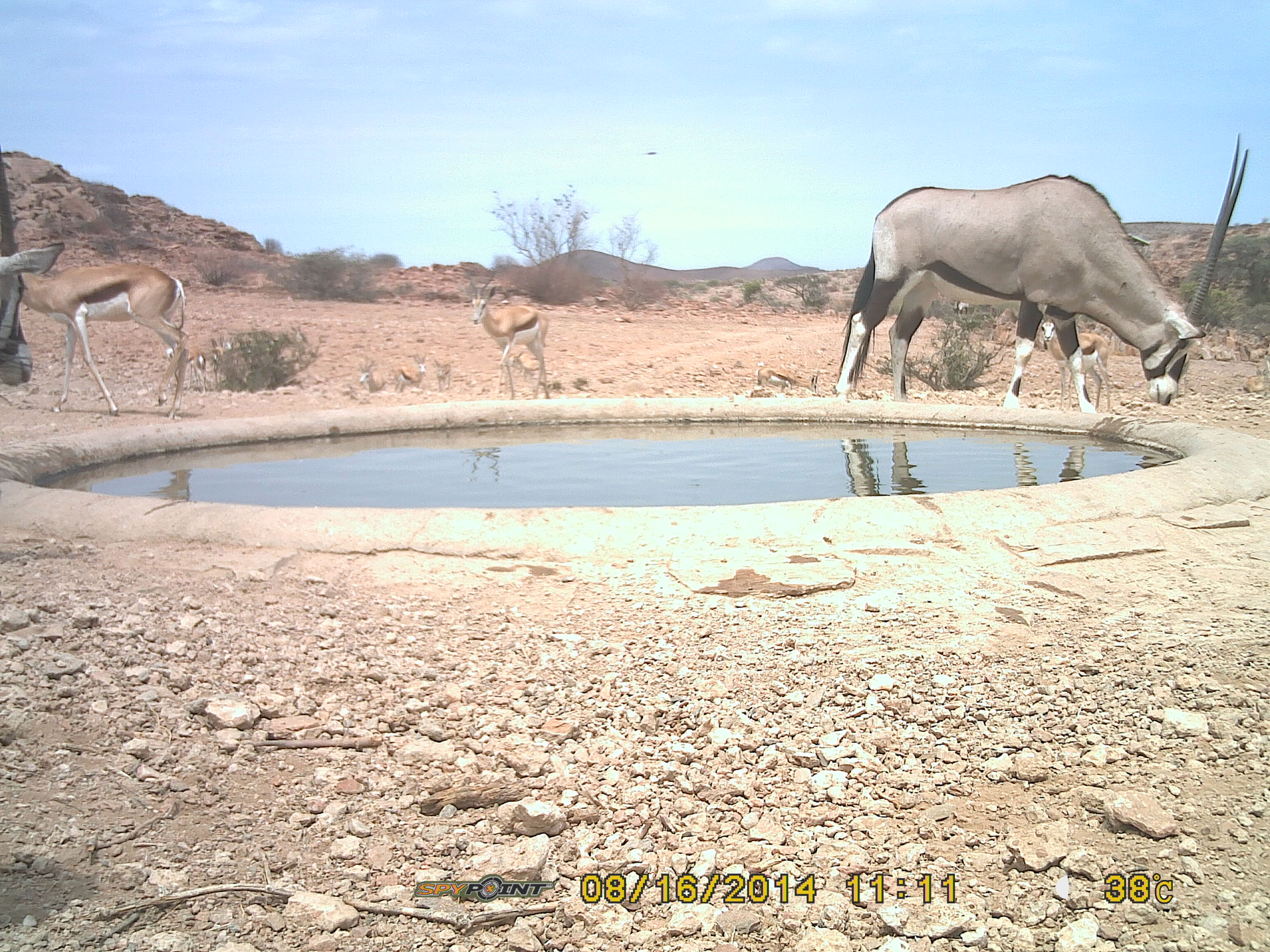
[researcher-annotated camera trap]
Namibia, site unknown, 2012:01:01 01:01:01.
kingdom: Animalia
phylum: Chordata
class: Mammalia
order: Artiodactyla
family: Bovidae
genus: Oryx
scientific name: Oryx gazella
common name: gemsbok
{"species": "Oryx gazella (gemsbok)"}